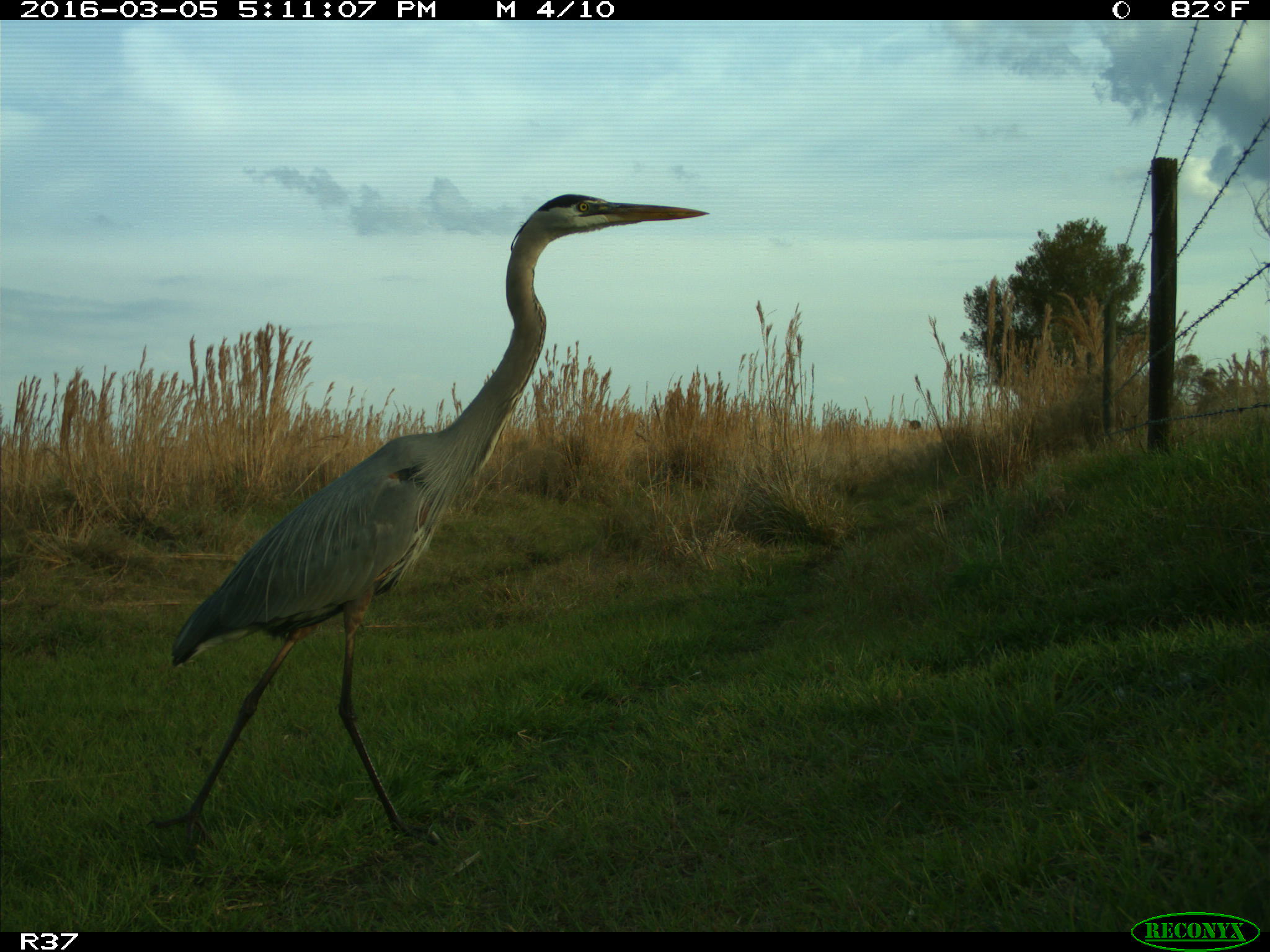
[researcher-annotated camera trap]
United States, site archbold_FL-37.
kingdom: Animalia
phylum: Chordata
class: Aves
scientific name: Aves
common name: birds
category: unidentified bird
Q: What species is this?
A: Unidentified bird (birds) (Aves).